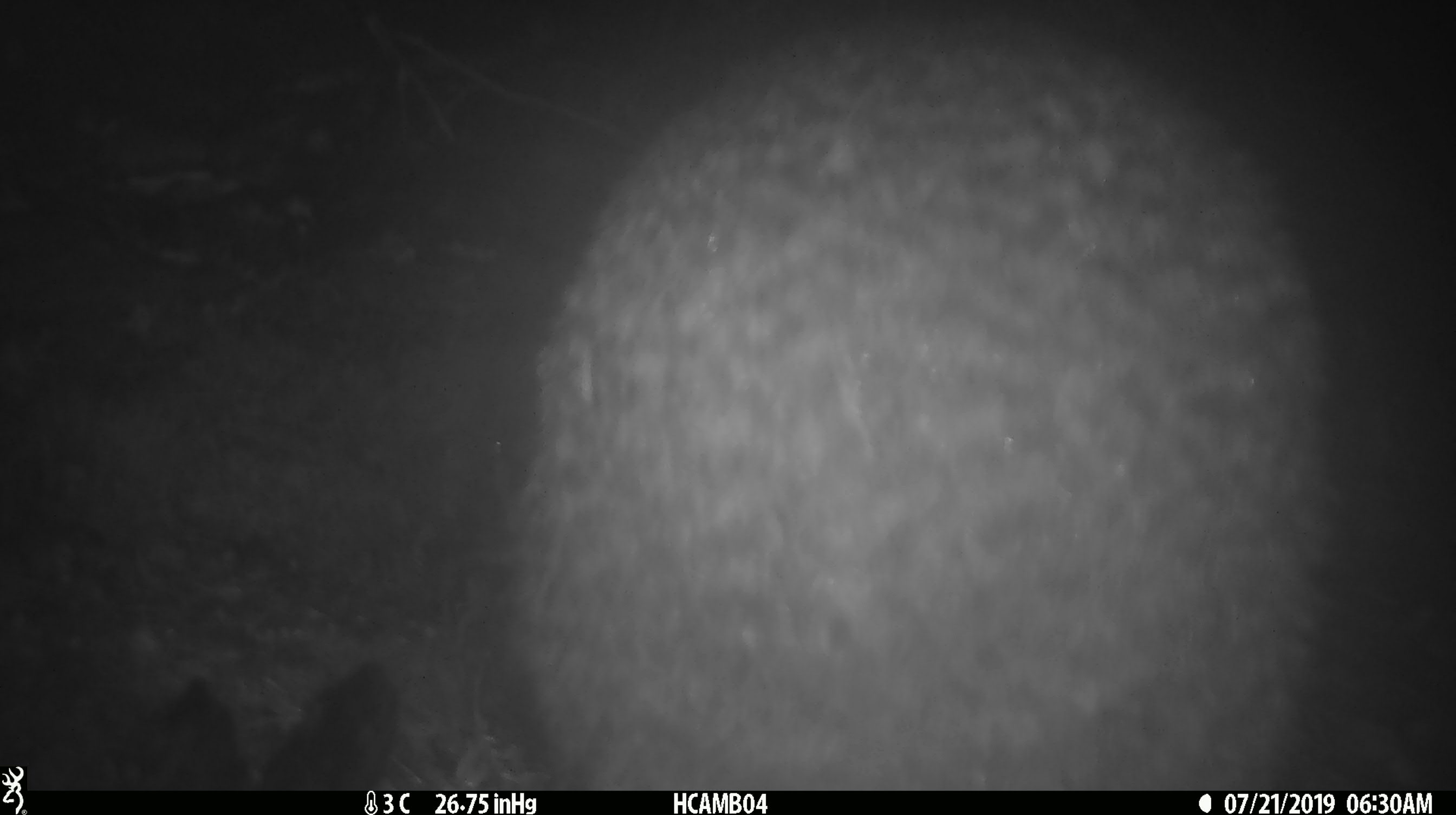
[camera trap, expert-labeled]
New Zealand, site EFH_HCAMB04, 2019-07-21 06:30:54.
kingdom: Animalia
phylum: Chordata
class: Aves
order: Apterygiformes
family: Apterygidae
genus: Apteryx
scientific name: Apteryx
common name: kiwi